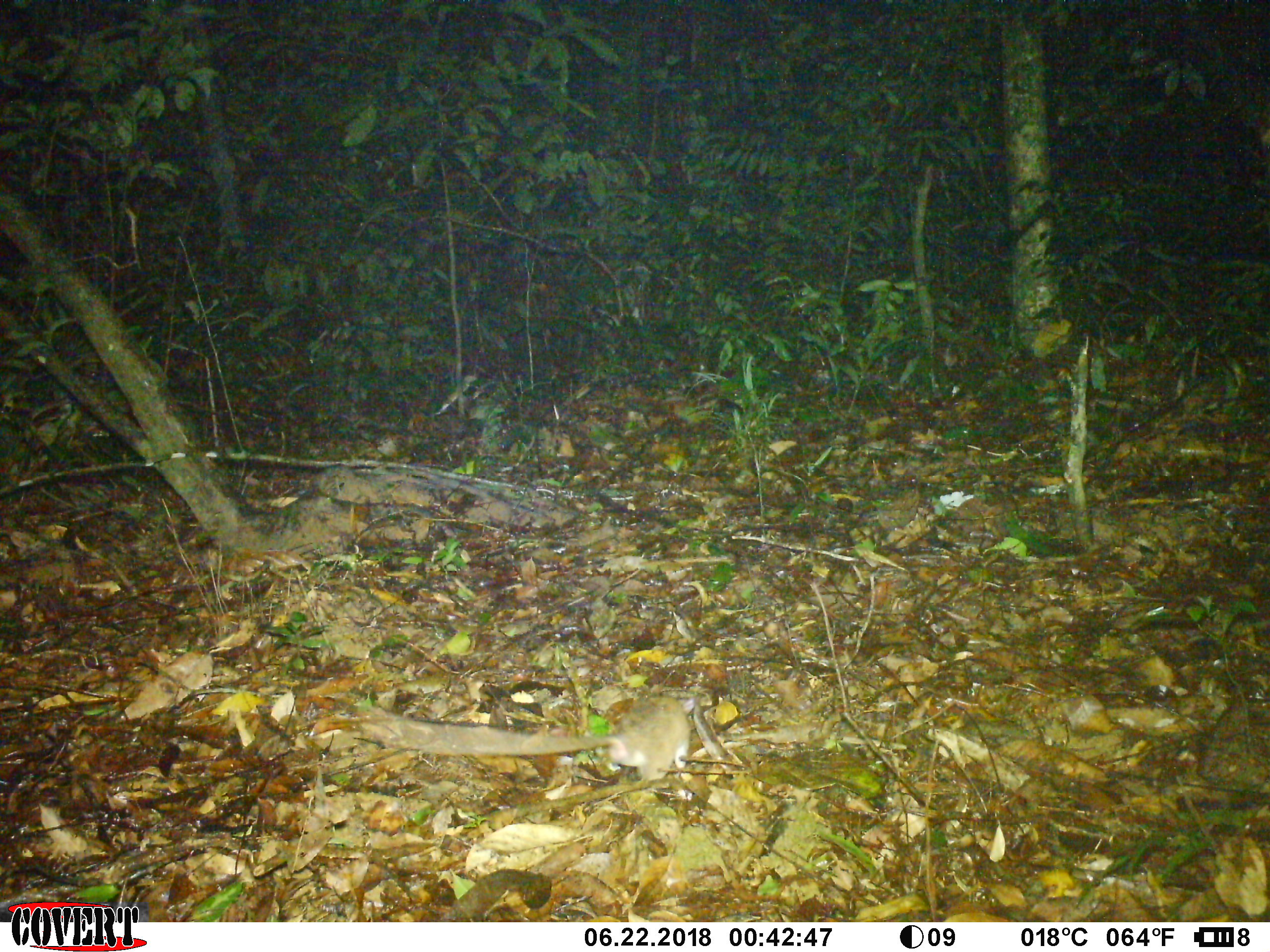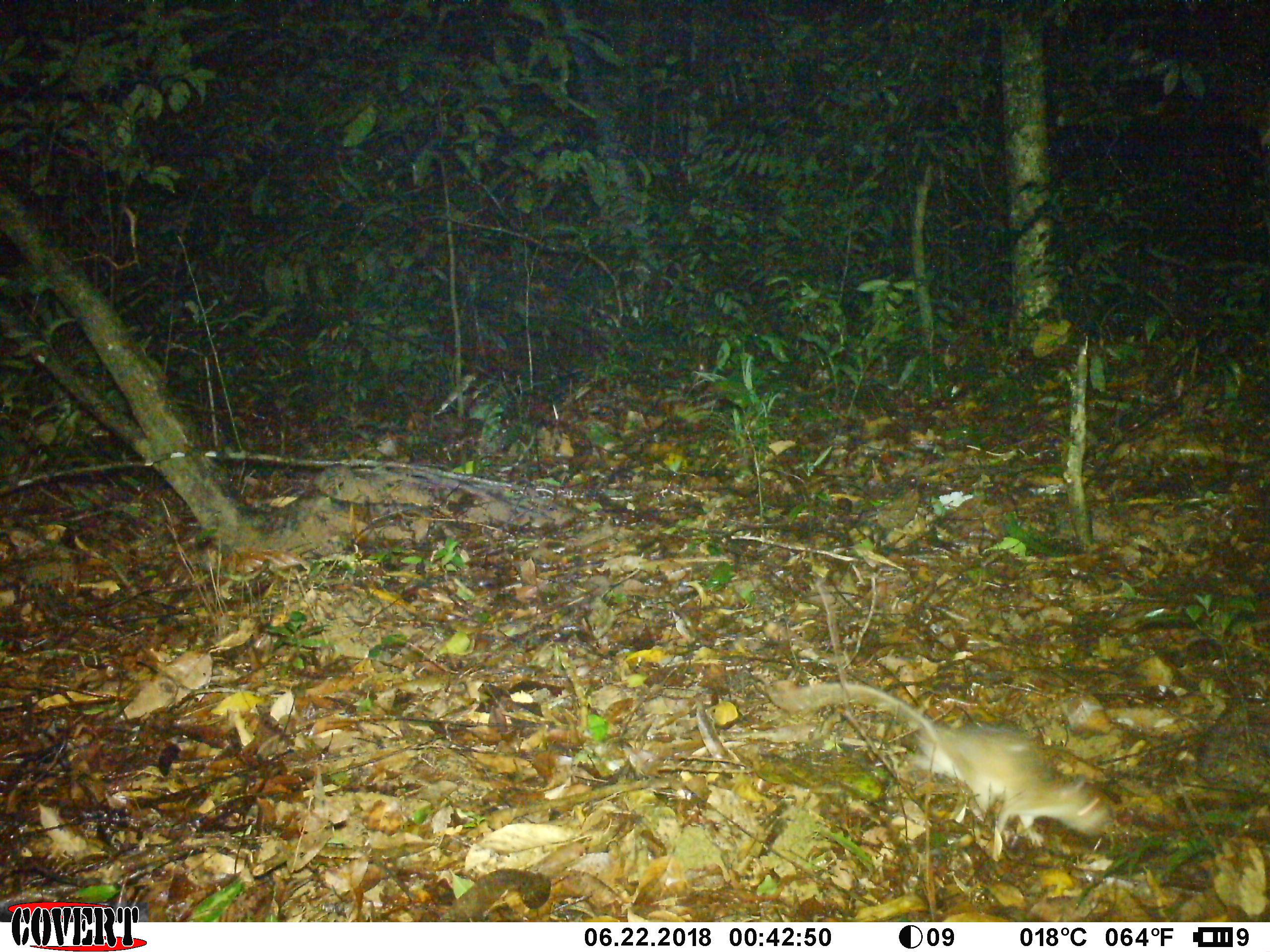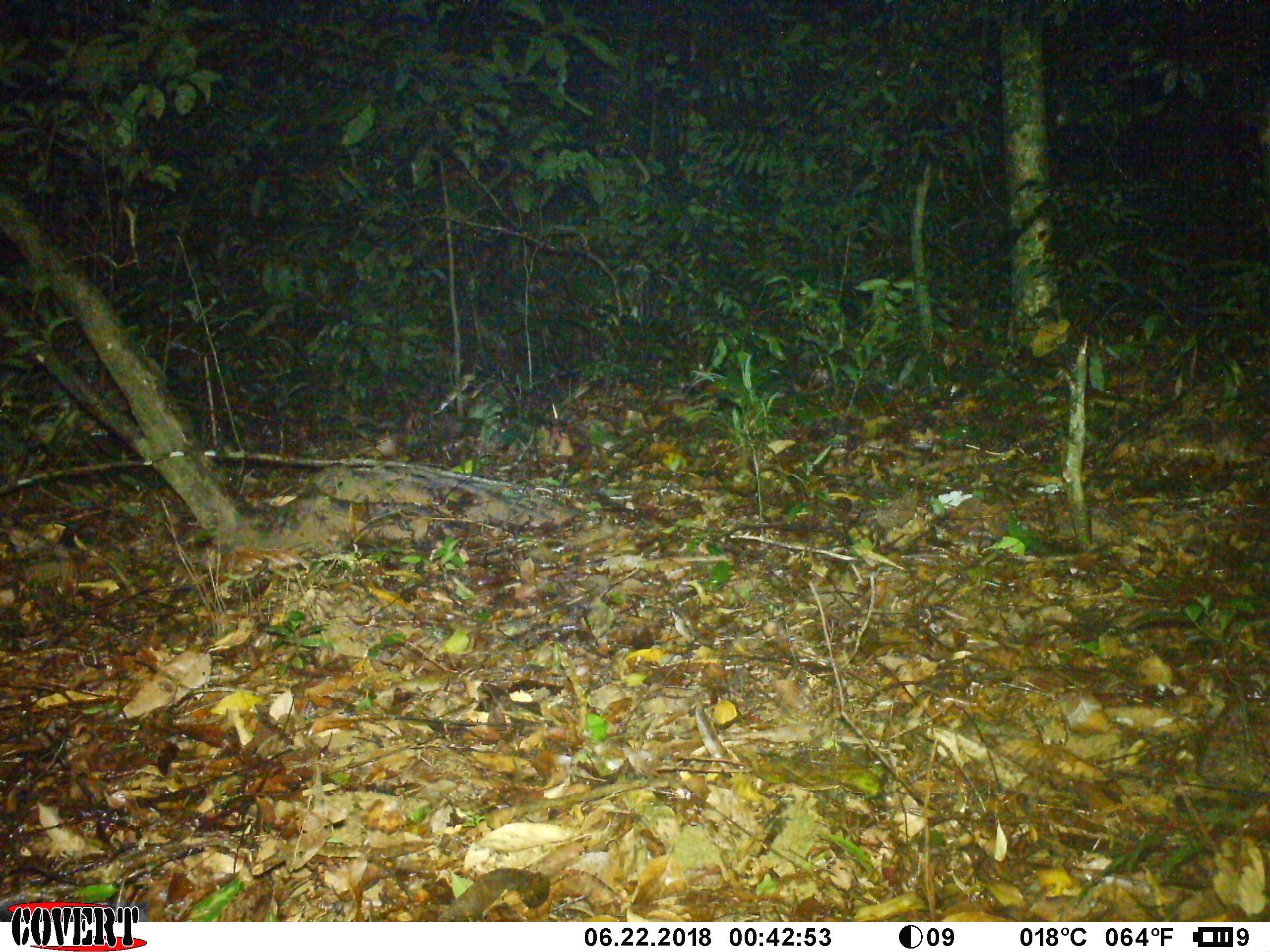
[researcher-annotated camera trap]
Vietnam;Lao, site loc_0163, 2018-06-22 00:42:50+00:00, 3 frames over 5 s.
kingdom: Animalia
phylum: Chordata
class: Mammalia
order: Rodentia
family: Muridae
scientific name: Muridae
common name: old-world mice and rats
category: unidentified murid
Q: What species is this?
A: Unidentified murid (old-world mice and rats) (Muridae).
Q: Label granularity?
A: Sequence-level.